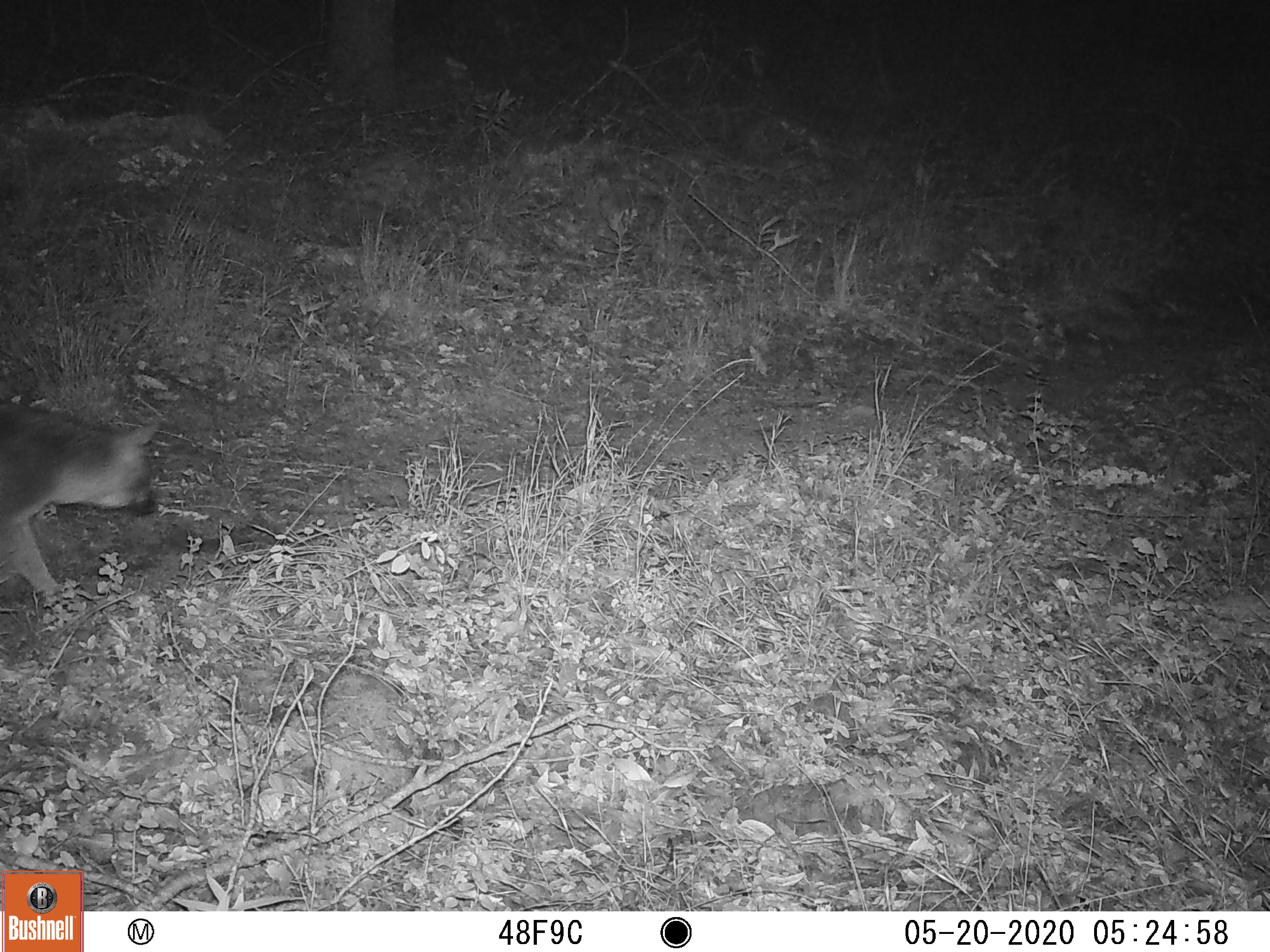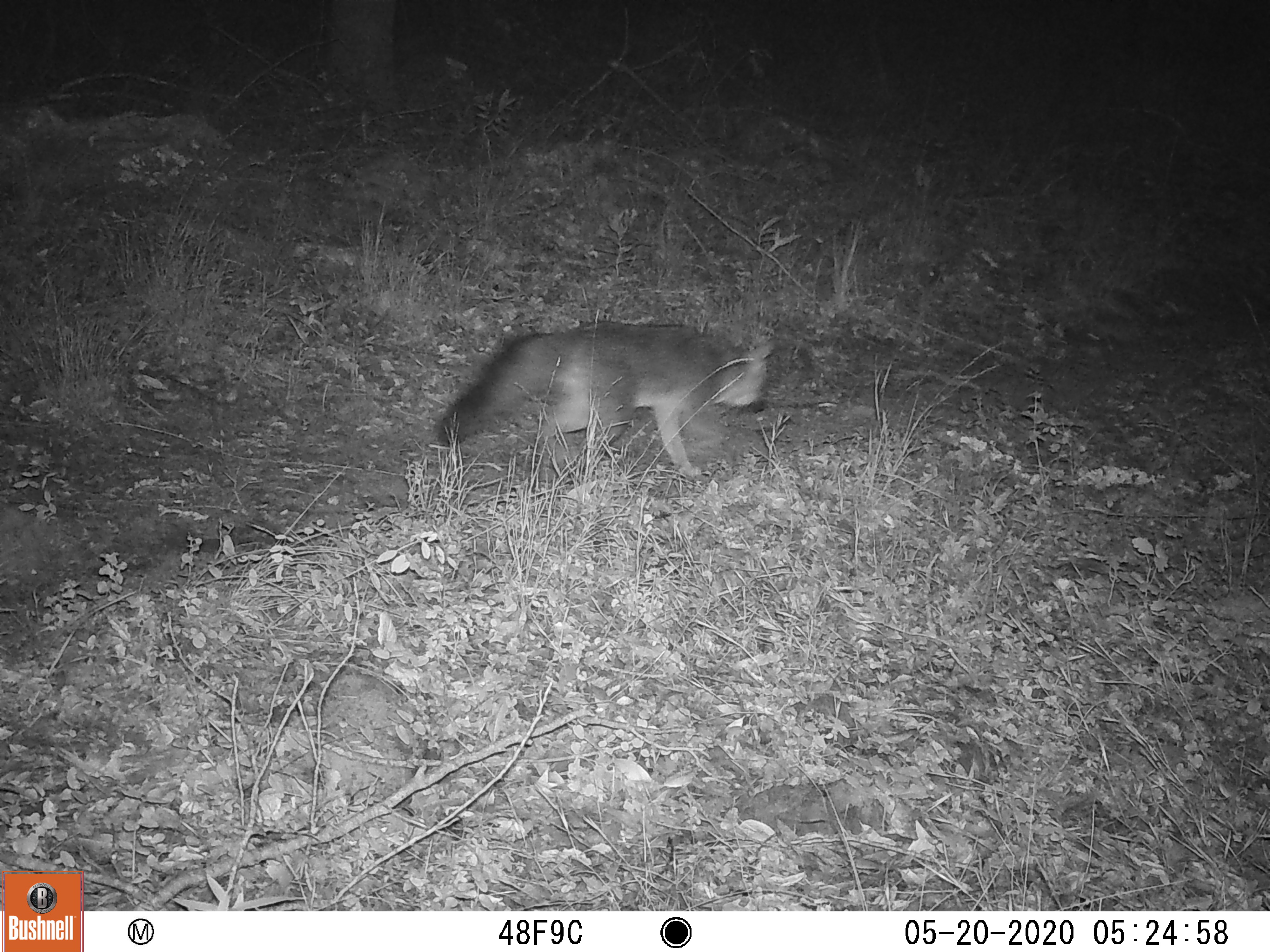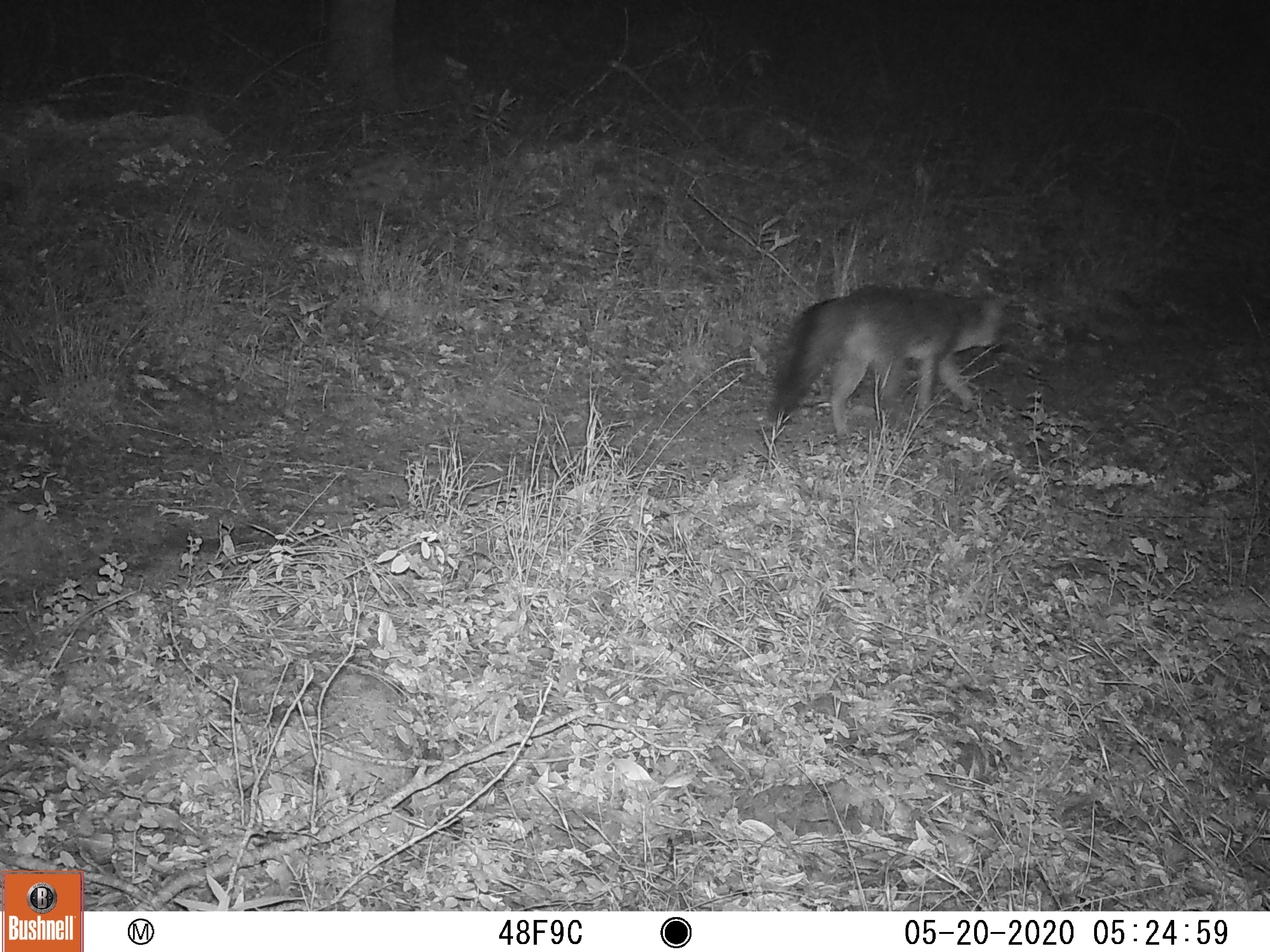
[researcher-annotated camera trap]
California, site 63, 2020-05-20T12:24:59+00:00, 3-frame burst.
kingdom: Animalia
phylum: Chordata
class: Mammalia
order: Carnivora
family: Canidae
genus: Urocyon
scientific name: Urocyon cinereoargenteus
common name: gray fox